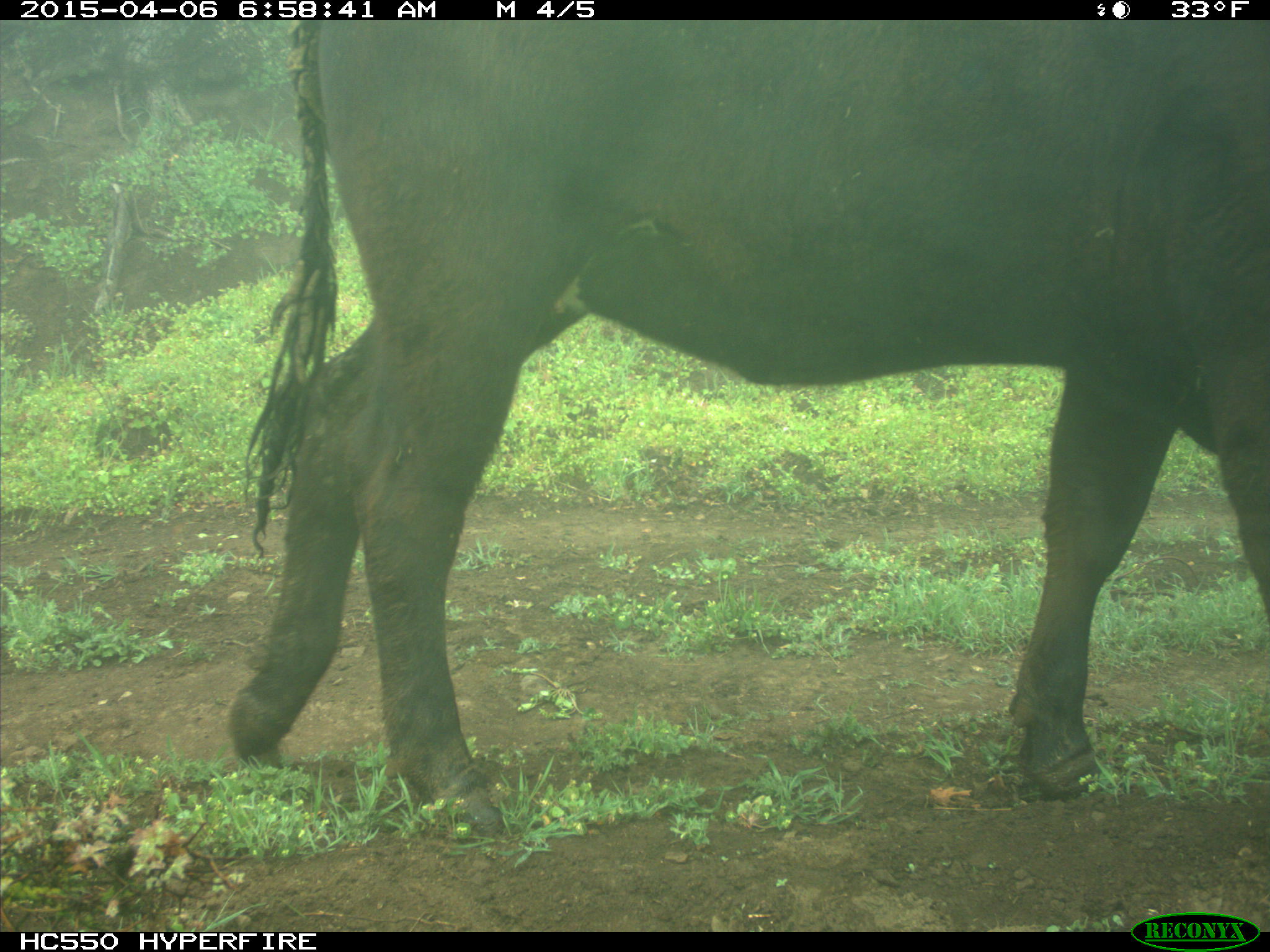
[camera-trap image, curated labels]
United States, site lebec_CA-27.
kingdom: Animalia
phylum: Chordata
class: Mammalia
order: Artiodactyla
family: Bovidae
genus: Bos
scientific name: Bos taurus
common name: domestic cow